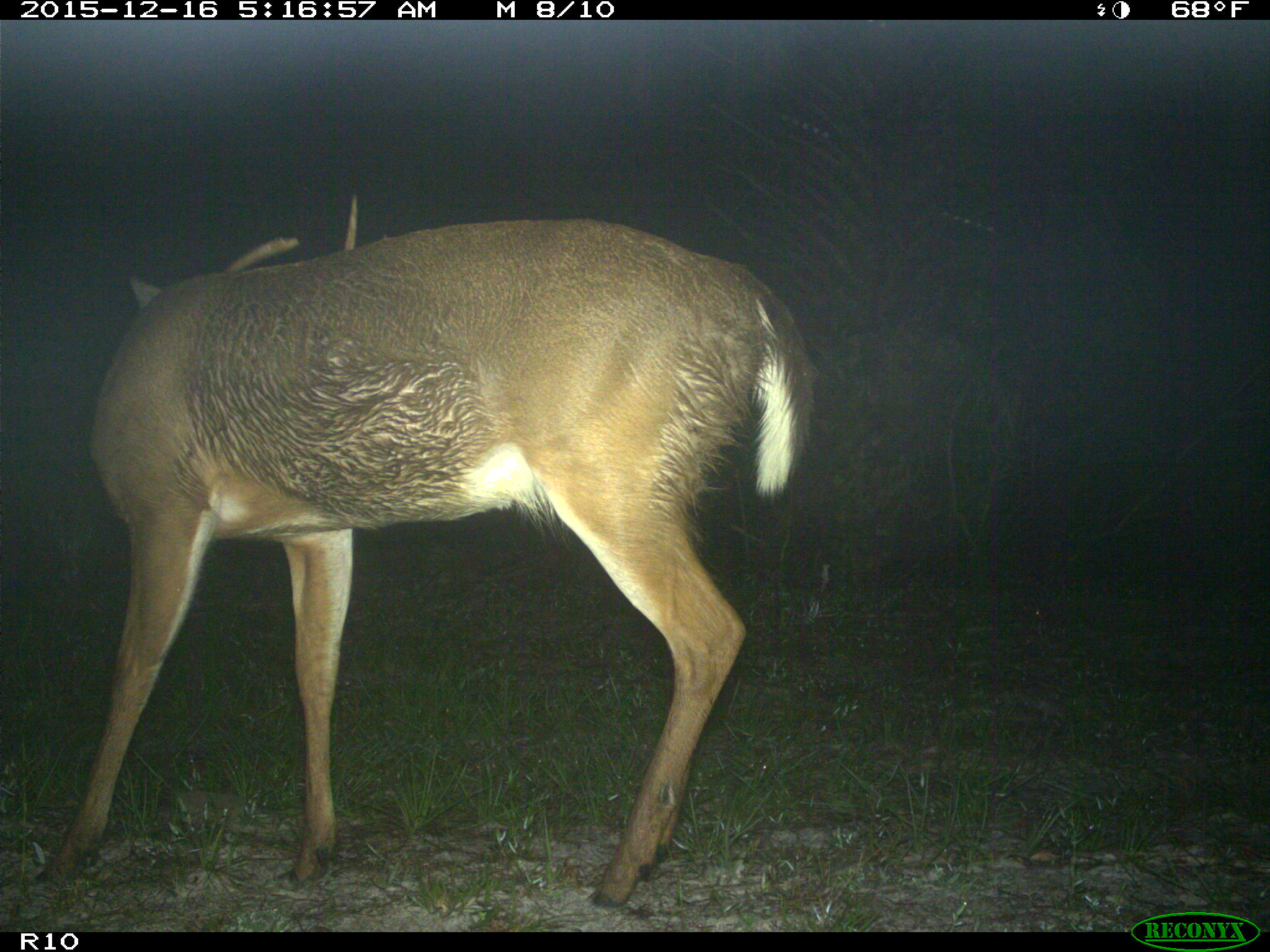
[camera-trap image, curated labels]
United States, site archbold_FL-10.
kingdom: Animalia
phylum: Chordata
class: Mammalia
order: Artiodactyla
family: Cervidae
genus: Odocoileus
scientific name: Odocoileus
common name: deer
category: unidentified deer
Unidentified deer (deer) (Odocoileus).